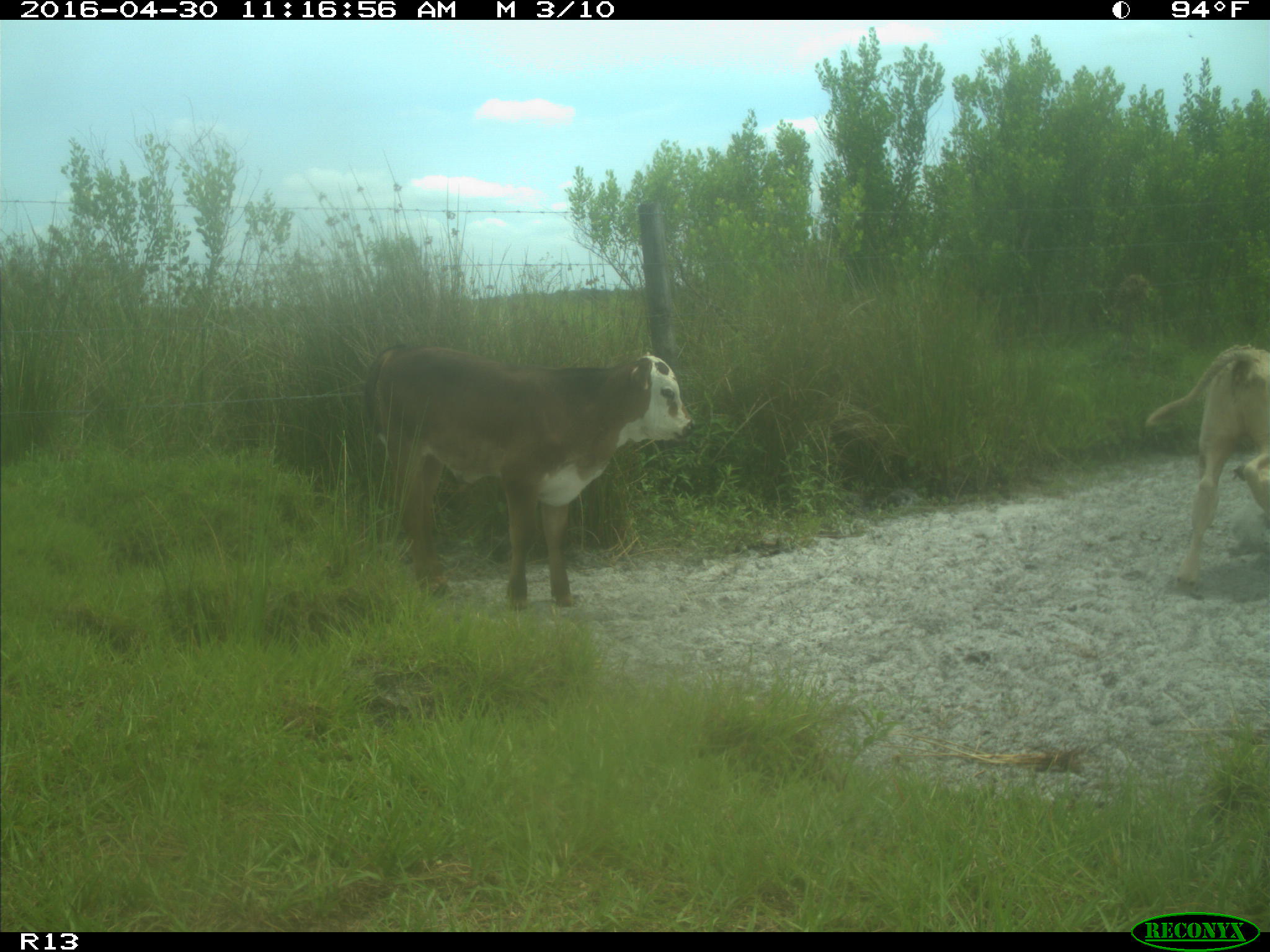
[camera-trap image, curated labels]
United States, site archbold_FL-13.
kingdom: Animalia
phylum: Chordata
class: Mammalia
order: Artiodactyla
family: Bovidae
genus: Bos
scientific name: Bos taurus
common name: domestic cow